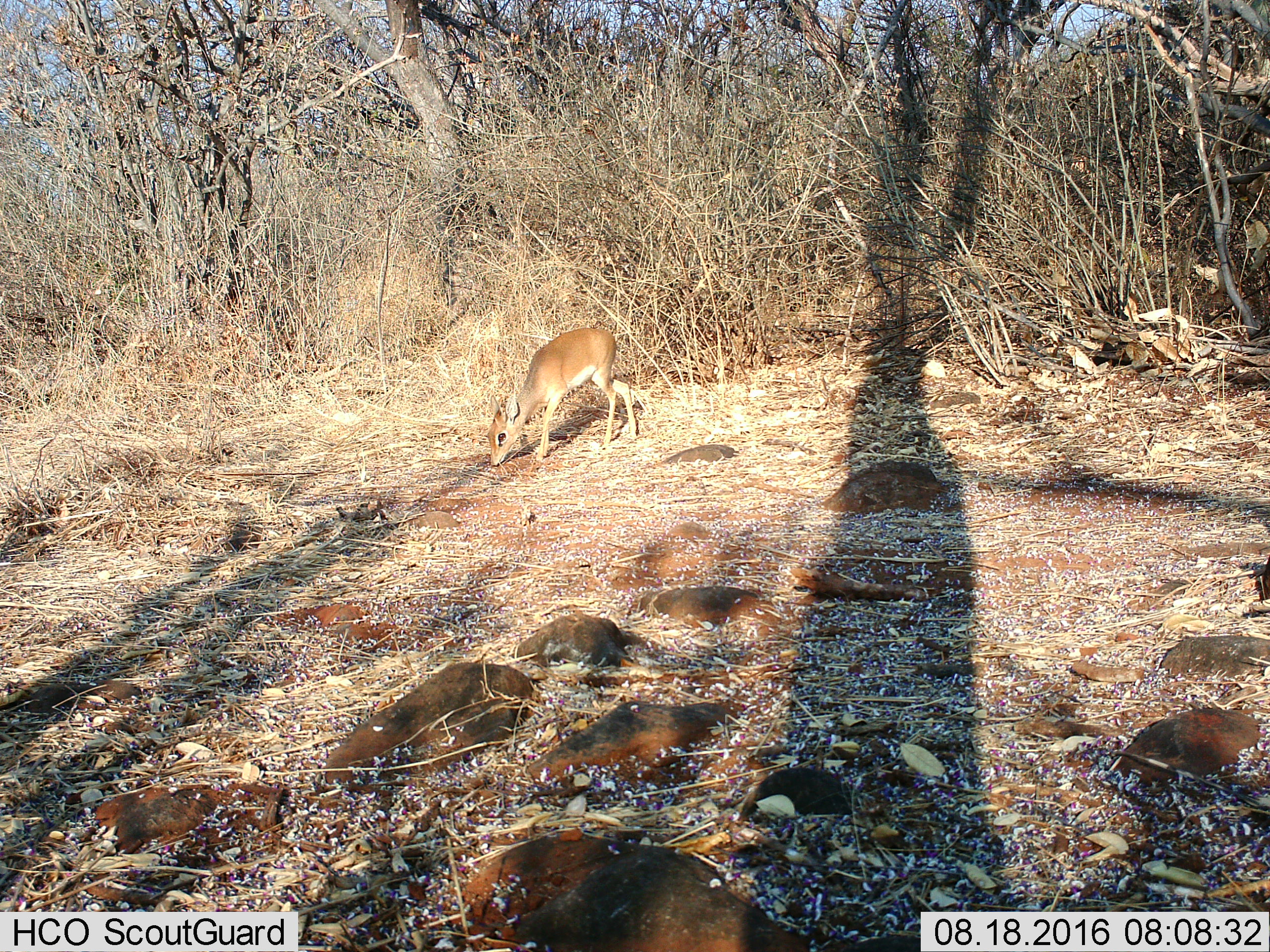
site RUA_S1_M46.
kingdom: Animalia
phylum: Chordata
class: Mammalia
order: Artiodactyla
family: Bovidae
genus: Madoqua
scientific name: Madoqua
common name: dik-dik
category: dikdik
Dikdik (dik-dik) (Madoqua), count 1. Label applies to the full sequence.